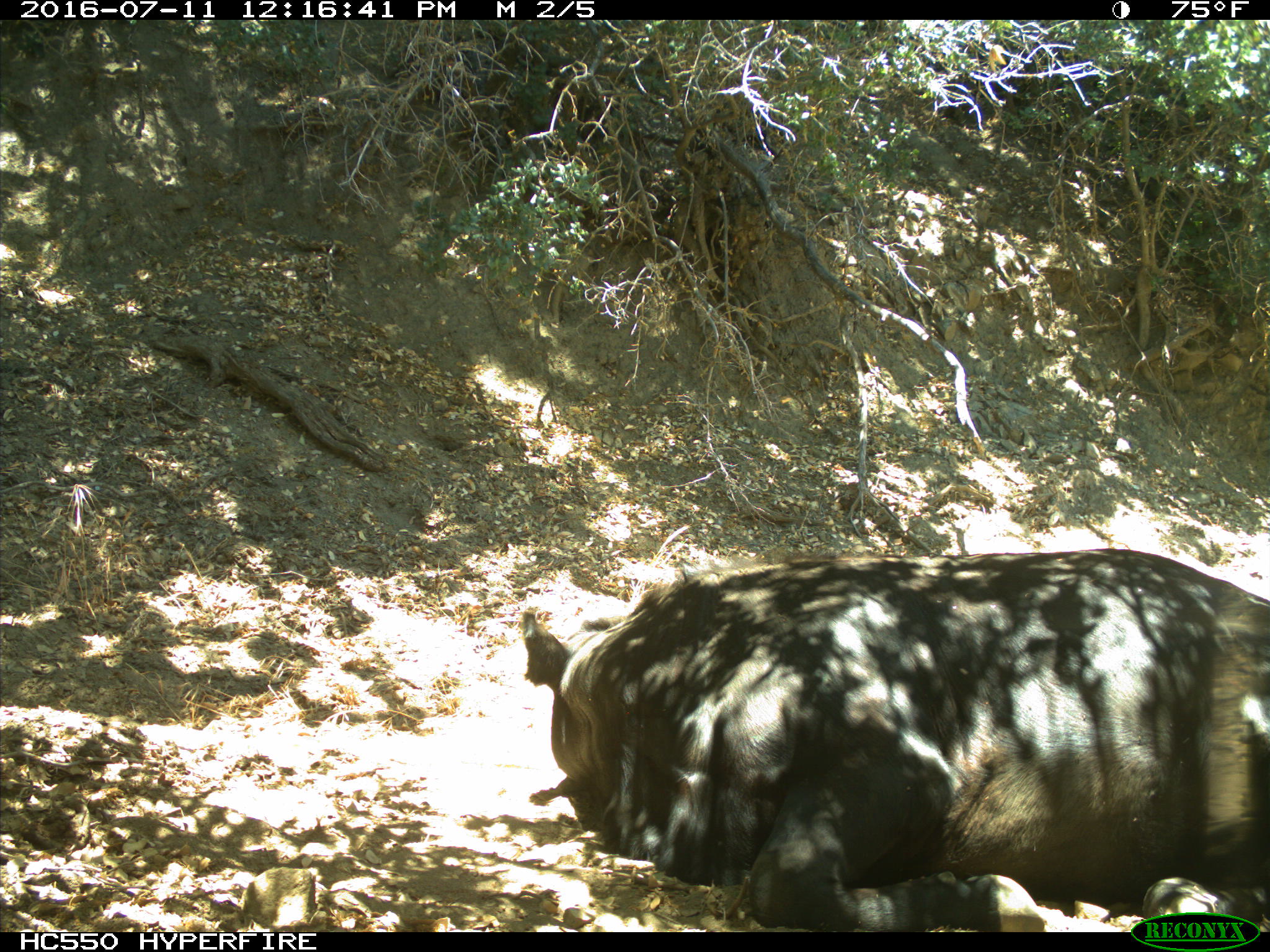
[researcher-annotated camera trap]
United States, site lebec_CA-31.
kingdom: Animalia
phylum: Chordata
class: Mammalia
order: Artiodactyla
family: Bovidae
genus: Bos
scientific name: Bos taurus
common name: domestic cow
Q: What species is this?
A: Bos taurus (domestic cow).